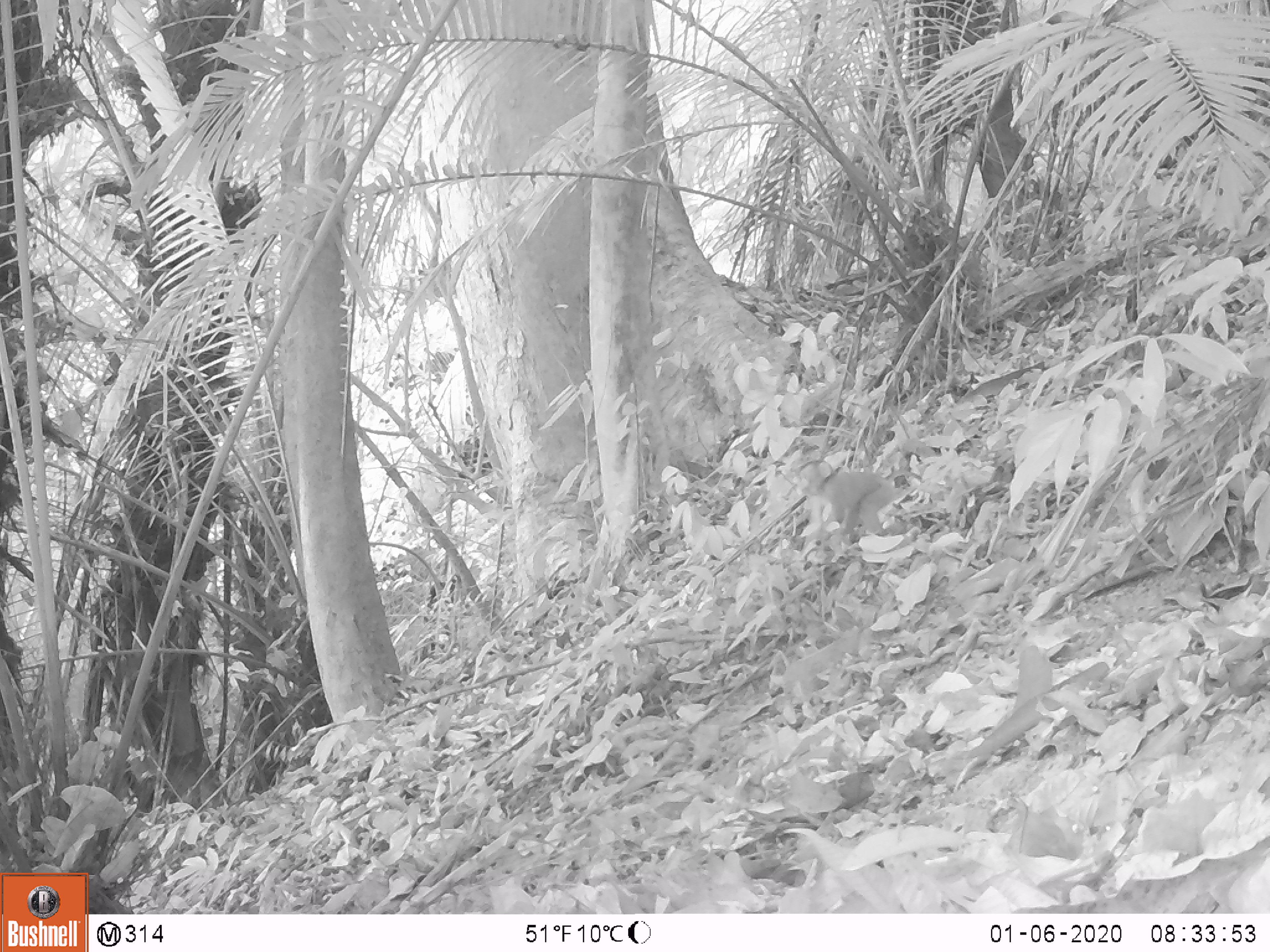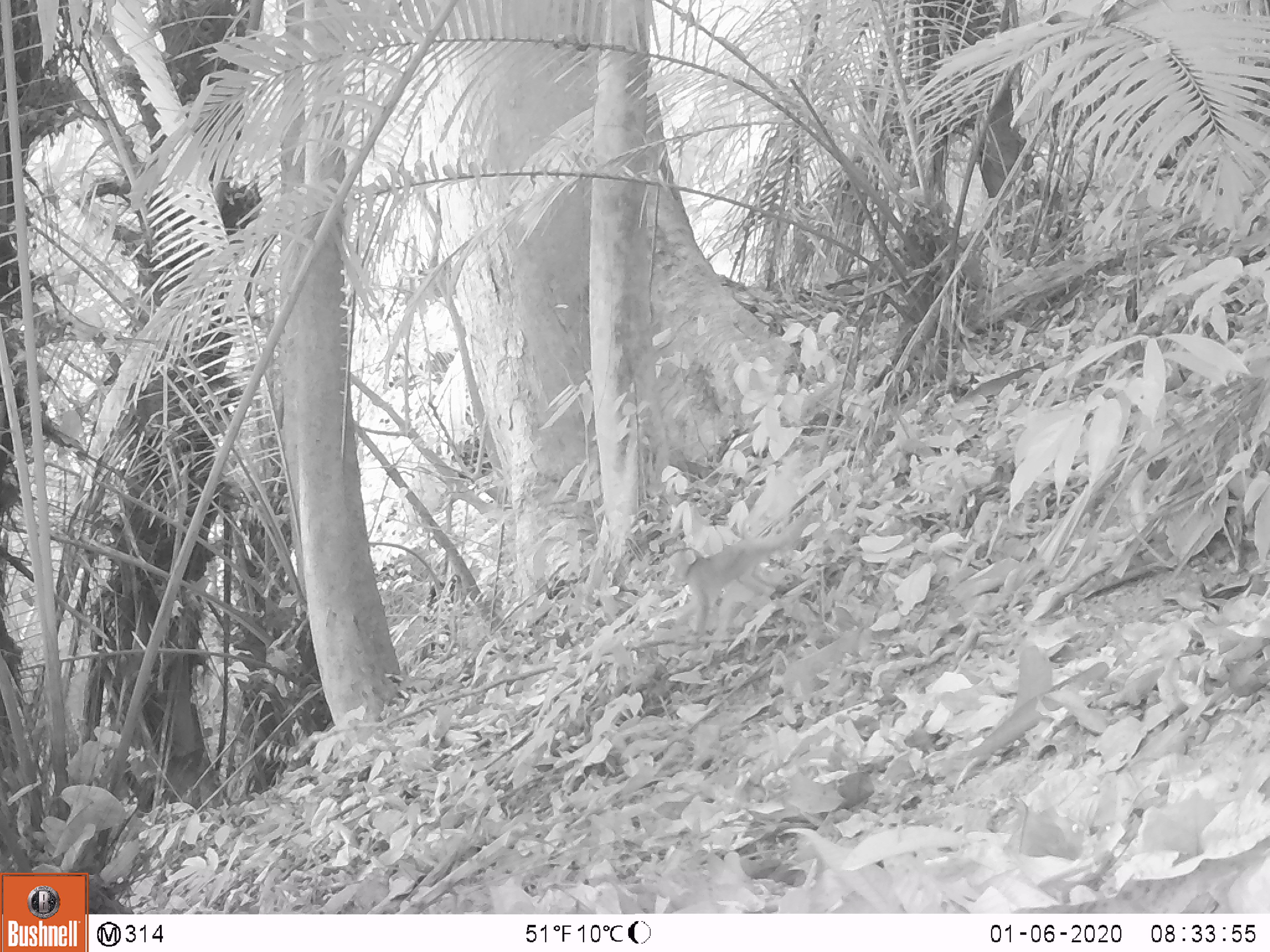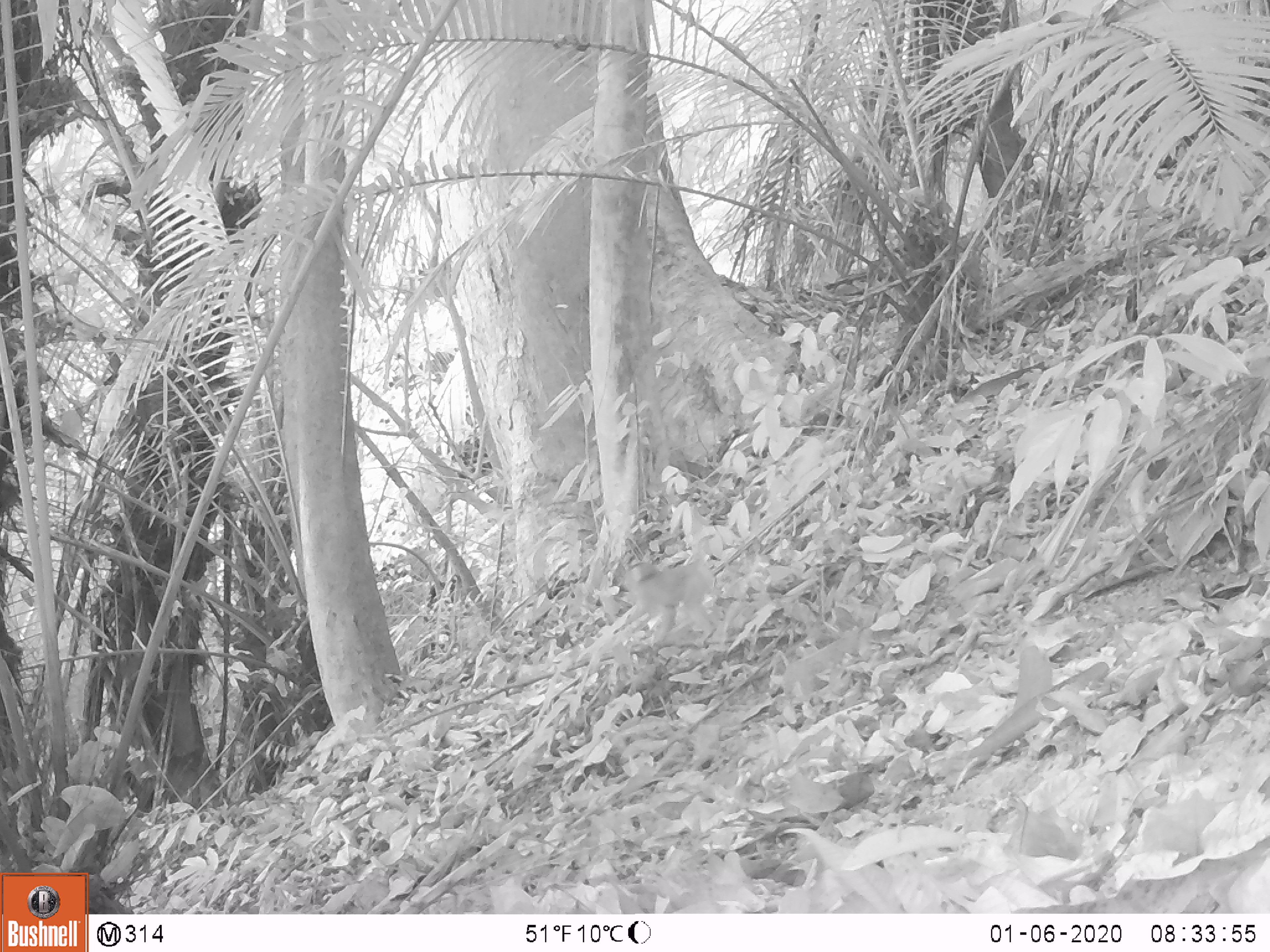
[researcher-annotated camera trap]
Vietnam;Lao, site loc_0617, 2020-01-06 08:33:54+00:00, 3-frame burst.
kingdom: Animalia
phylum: Chordata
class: Mammalia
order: Primates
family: Cercopithecidae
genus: Macaca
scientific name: Macaca nemestrina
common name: pig-tailed macaque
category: pig tailed macaque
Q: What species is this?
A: Pig tailed macaque (pig-tailed macaque) (Macaca nemestrina).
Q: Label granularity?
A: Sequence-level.